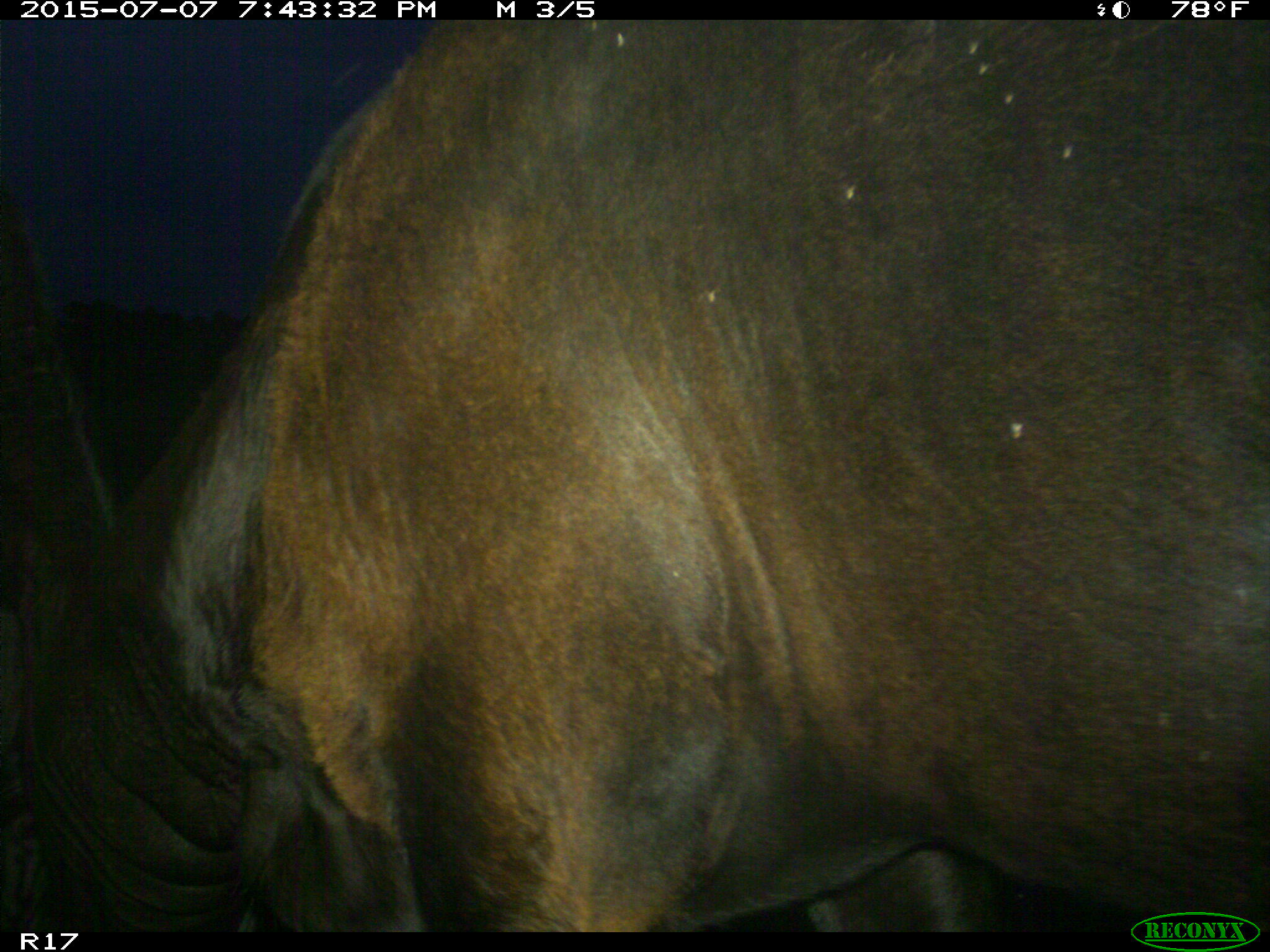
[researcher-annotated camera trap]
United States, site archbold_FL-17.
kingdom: Animalia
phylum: Chordata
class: Mammalia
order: Artiodactyla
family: Bovidae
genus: Bos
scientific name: Bos taurus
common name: domestic cow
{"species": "Bos taurus (domestic cow)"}